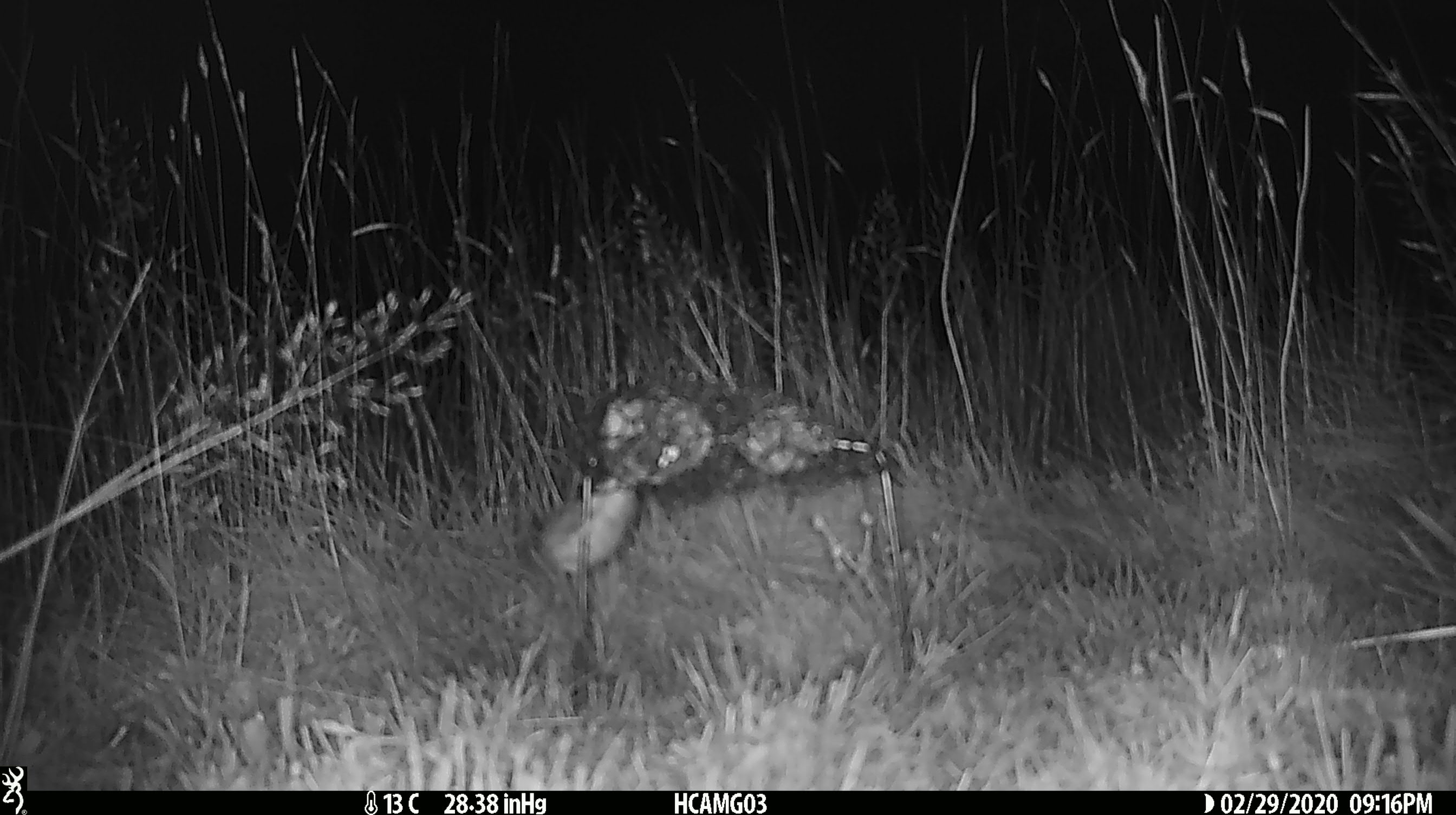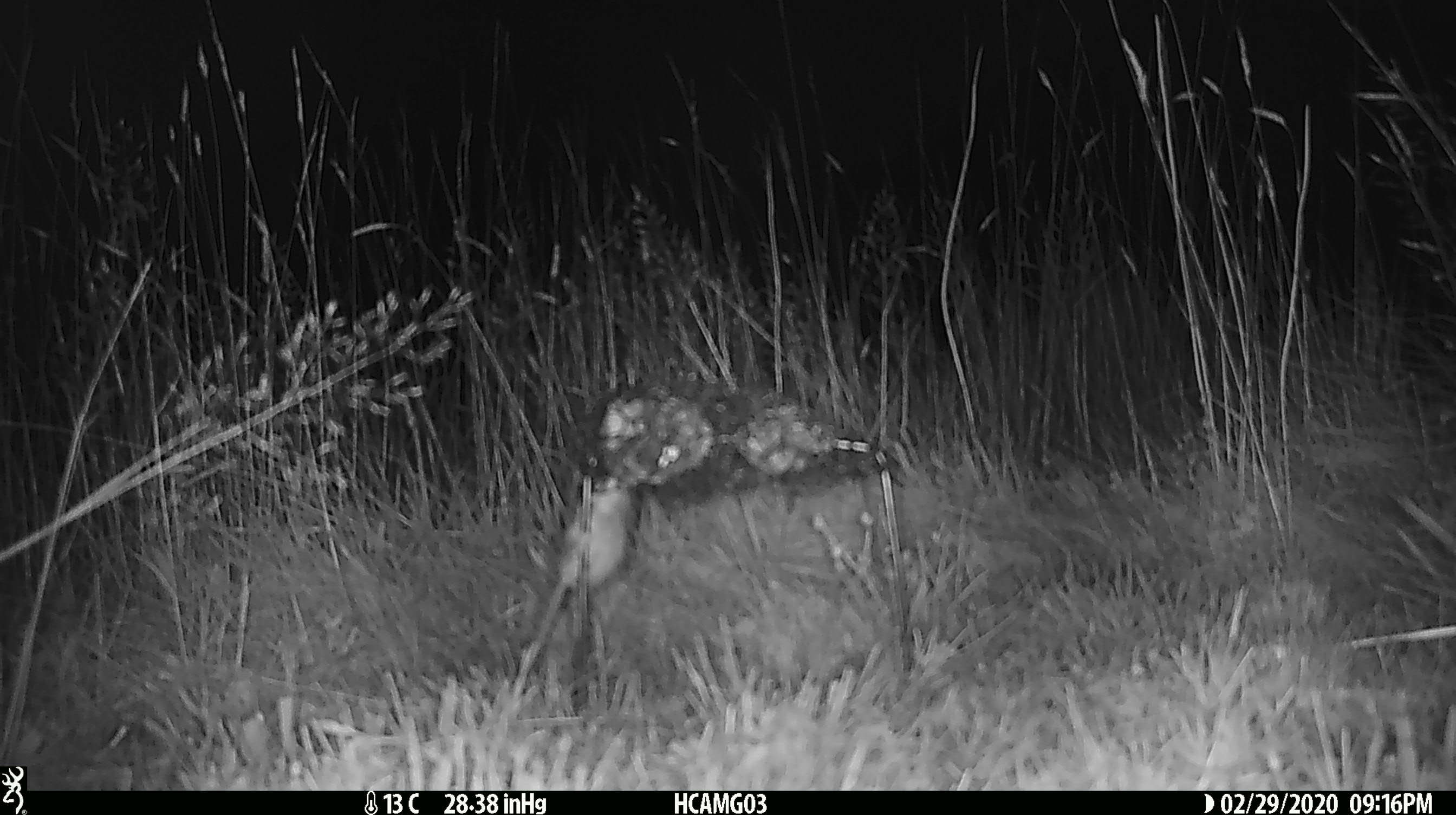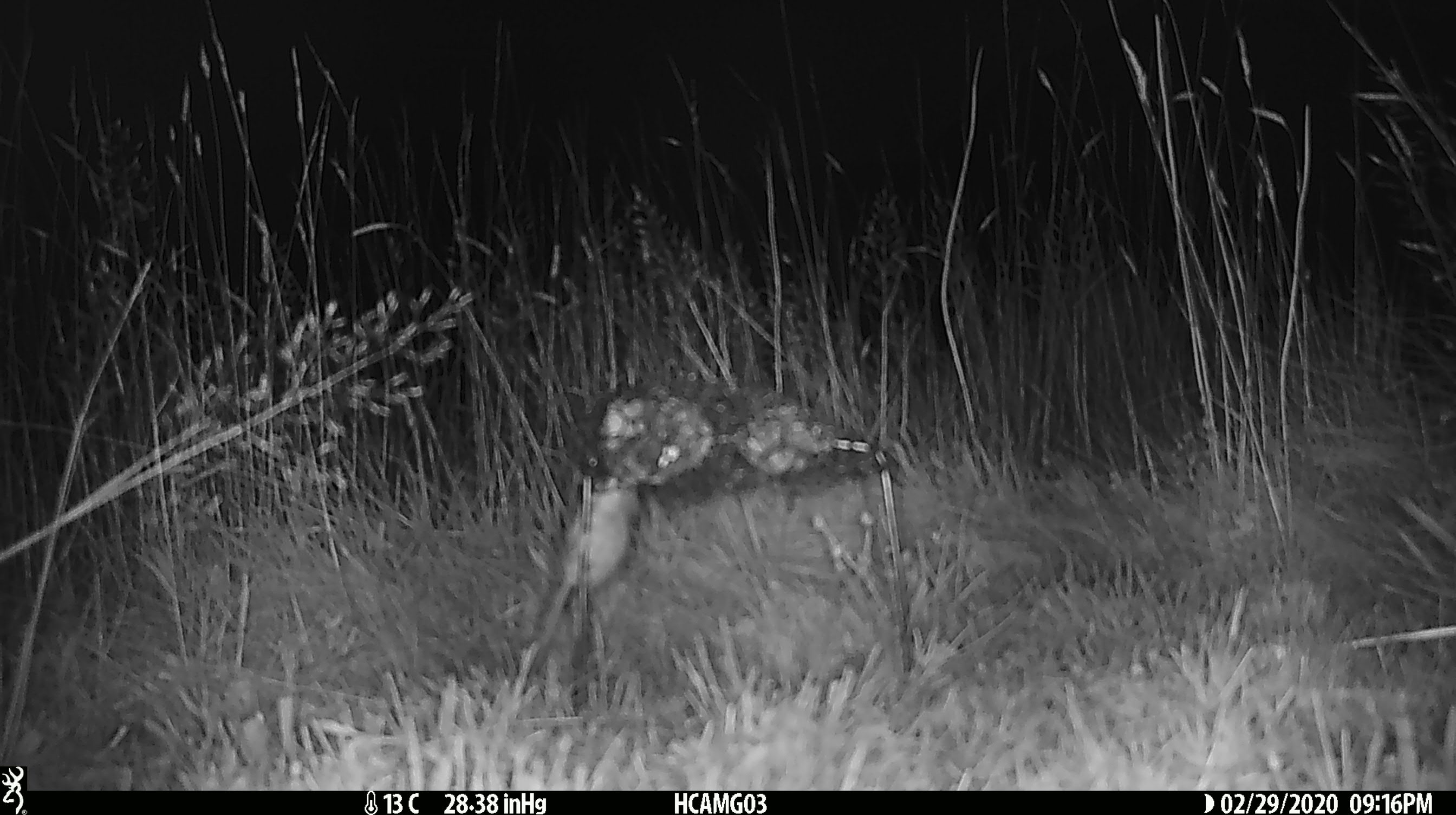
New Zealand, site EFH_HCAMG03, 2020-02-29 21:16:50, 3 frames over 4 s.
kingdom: Animalia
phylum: Chordata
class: Mammalia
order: Rodentia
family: Muridae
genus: Mus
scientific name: Mus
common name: mouse